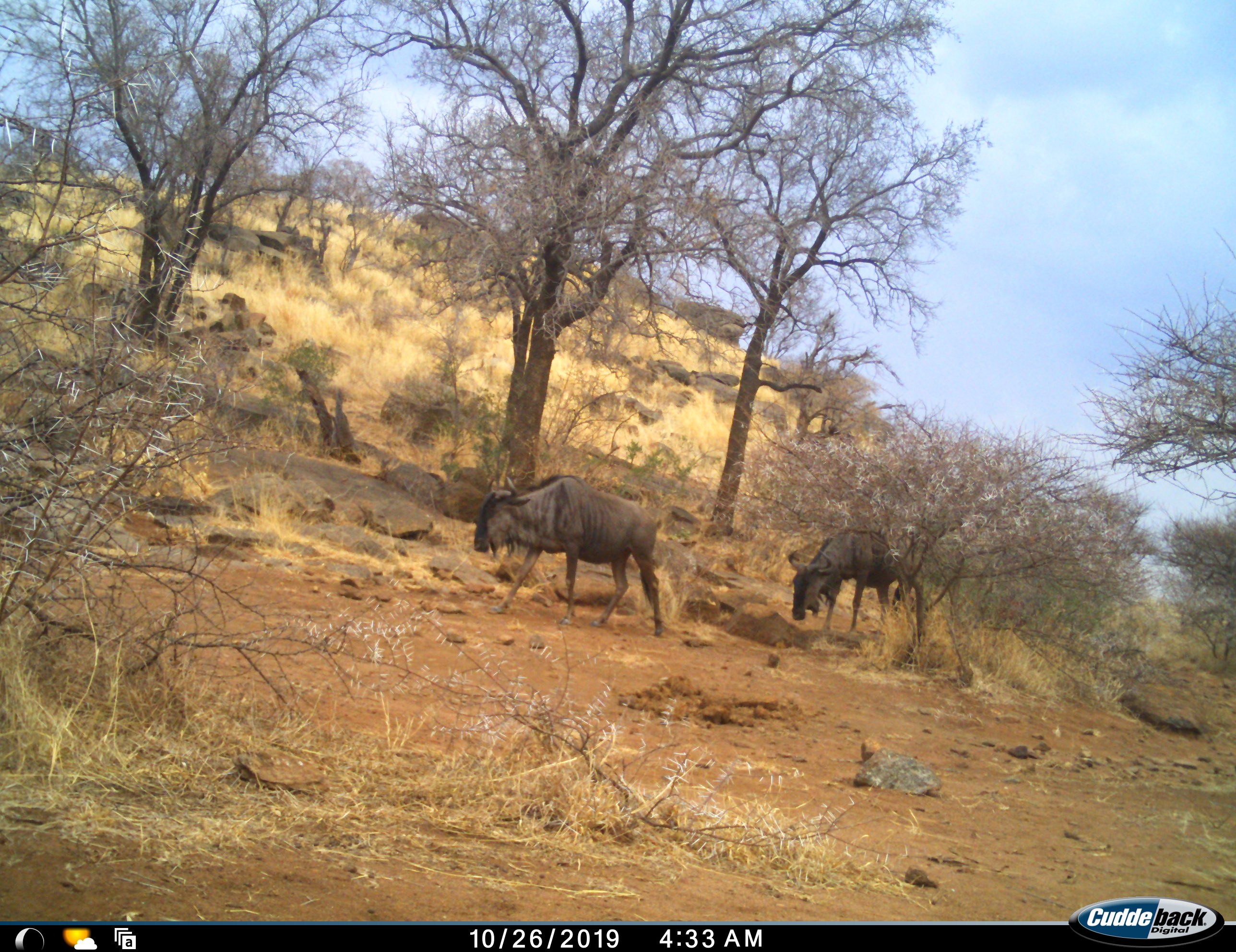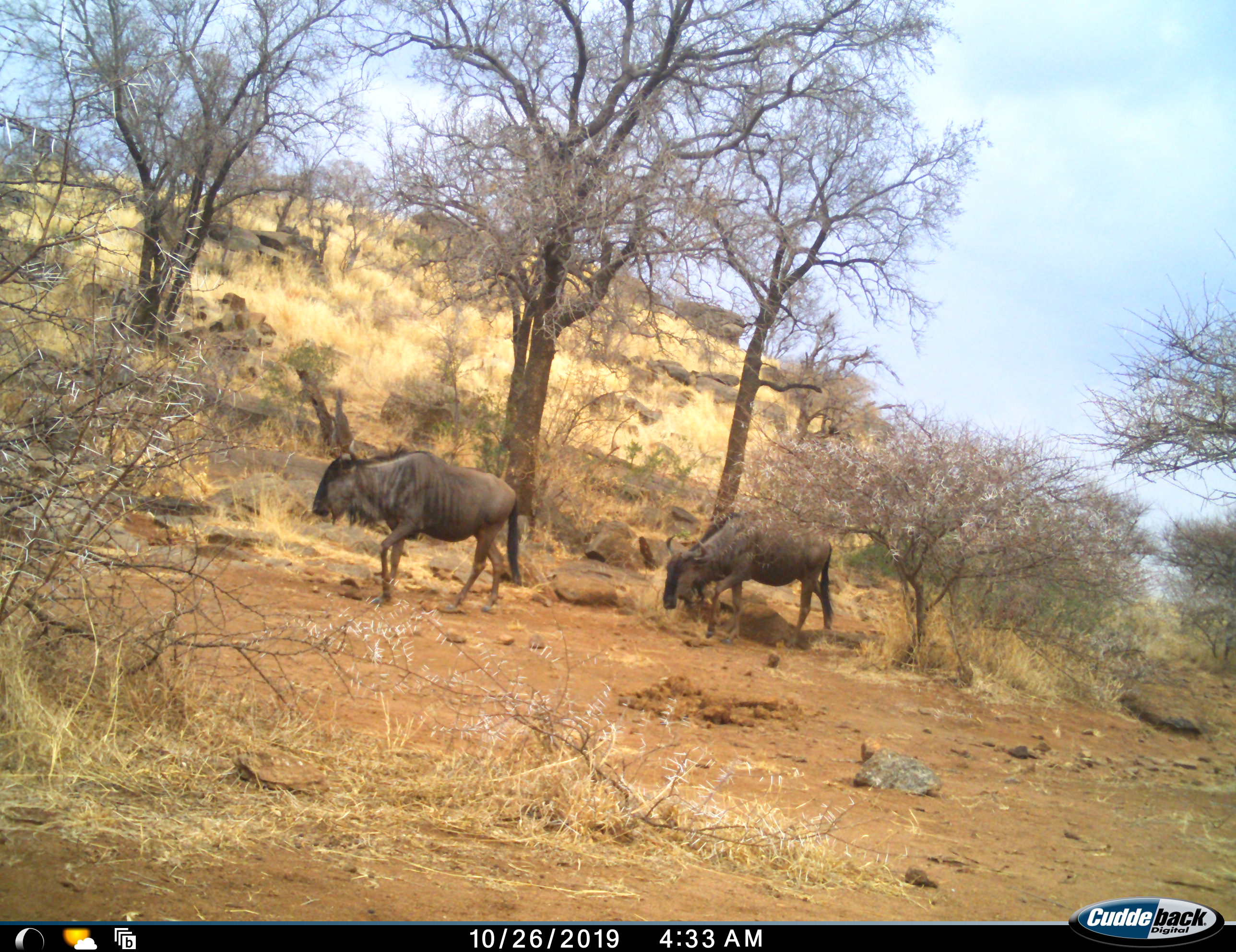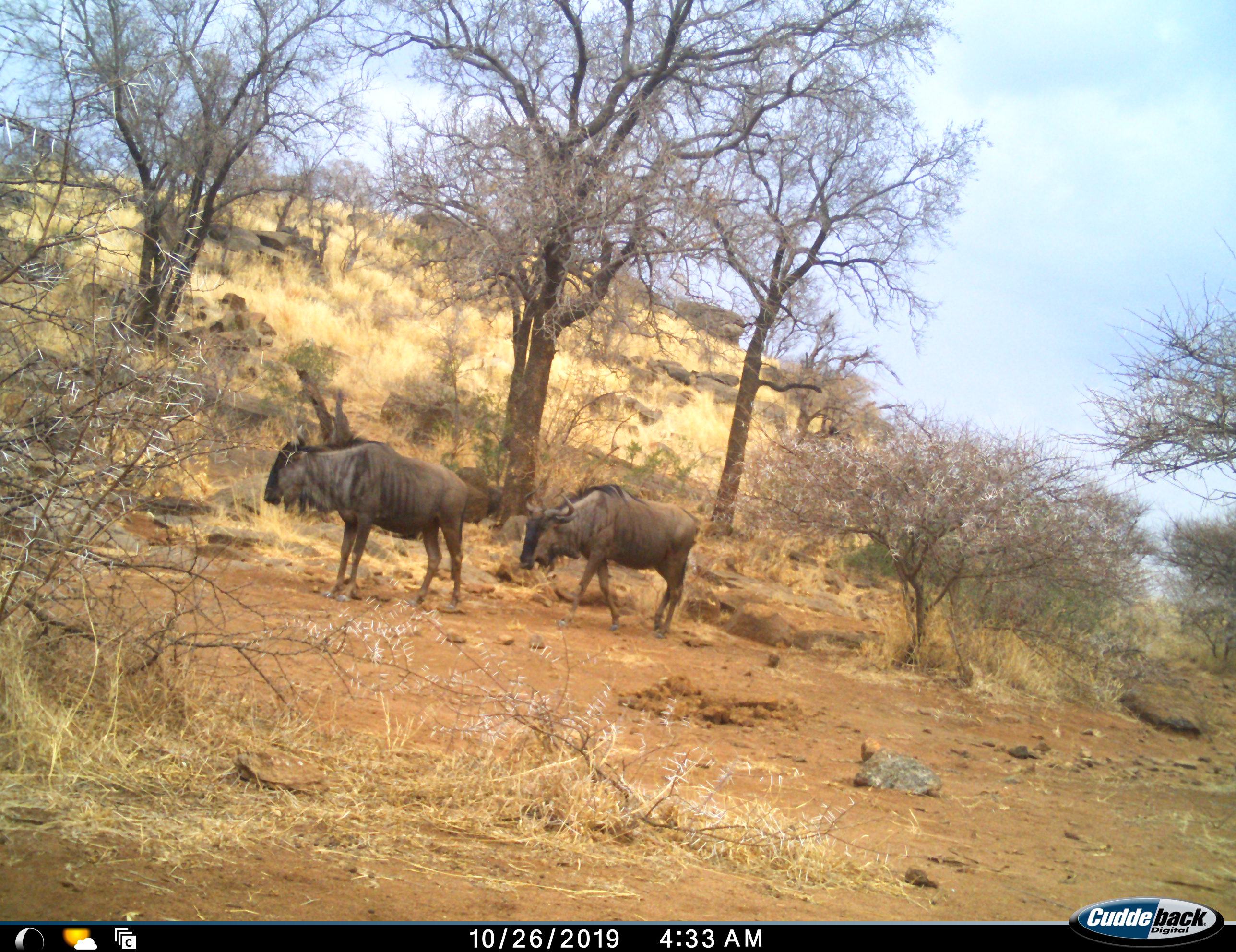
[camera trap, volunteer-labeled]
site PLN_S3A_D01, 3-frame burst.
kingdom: Animalia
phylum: Chordata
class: Mammalia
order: Artiodactyla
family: Bovidae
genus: Connochaetes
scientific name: Connochaetes taurinus taurinus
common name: blue wildebeest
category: wildebeestblue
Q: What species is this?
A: Wildebeestblue (blue wildebeest) (Connochaetes taurinus taurinus).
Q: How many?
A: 2.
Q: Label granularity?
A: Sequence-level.